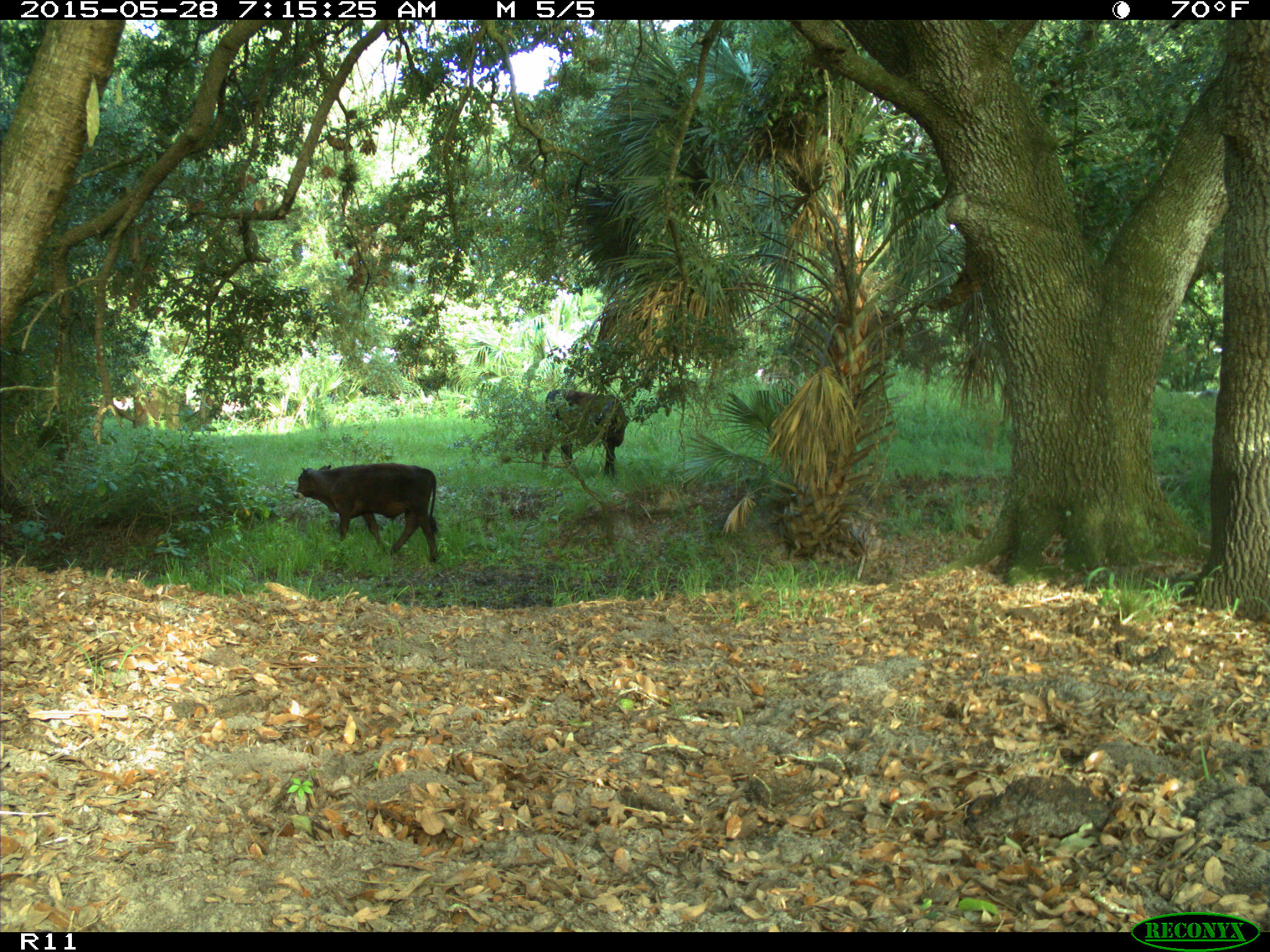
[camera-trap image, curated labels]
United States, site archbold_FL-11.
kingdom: Animalia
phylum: Chordata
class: Mammalia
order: Artiodactyla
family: Bovidae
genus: Bos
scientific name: Bos taurus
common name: domestic cow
Bos taurus (domestic cow).